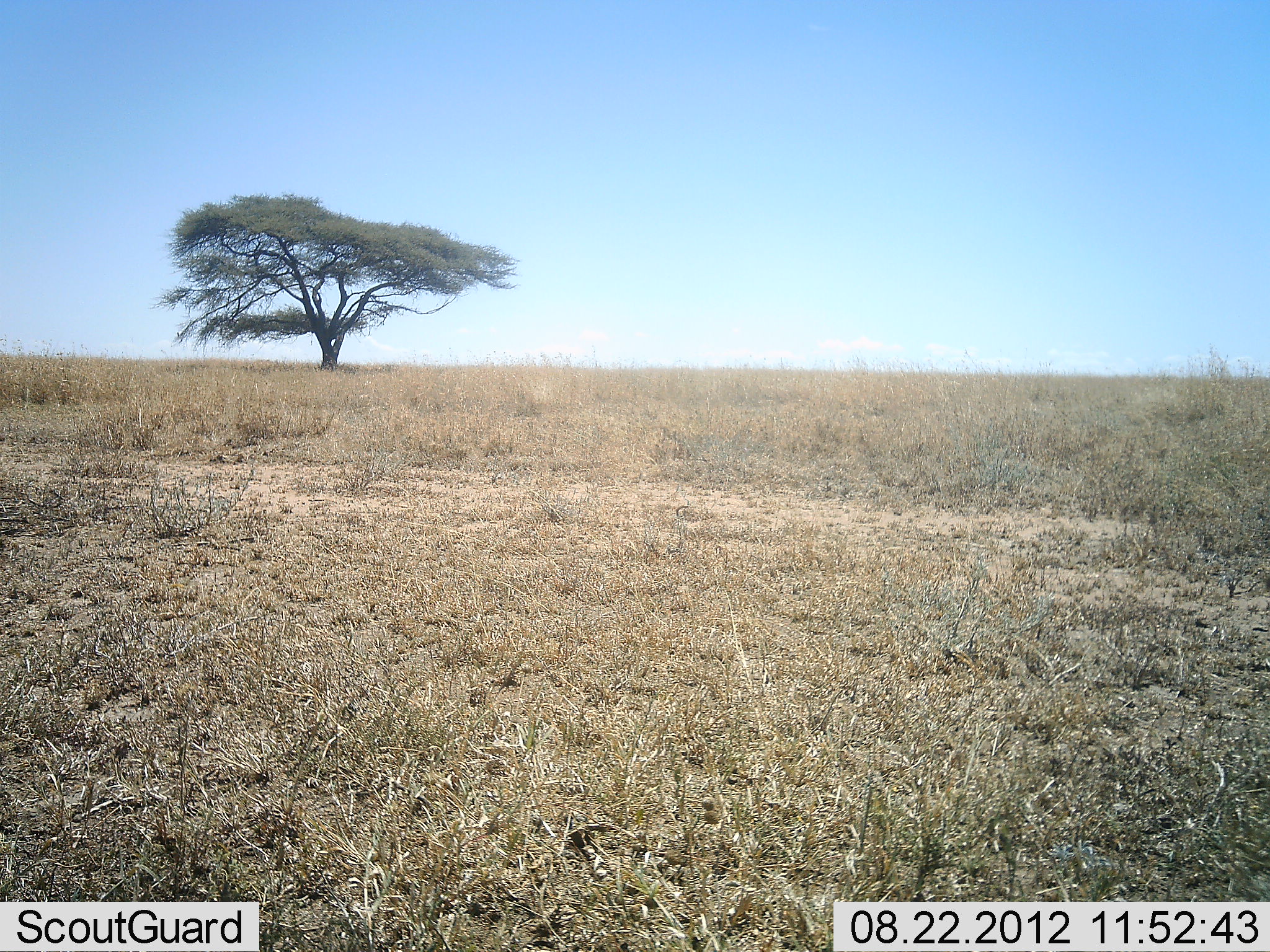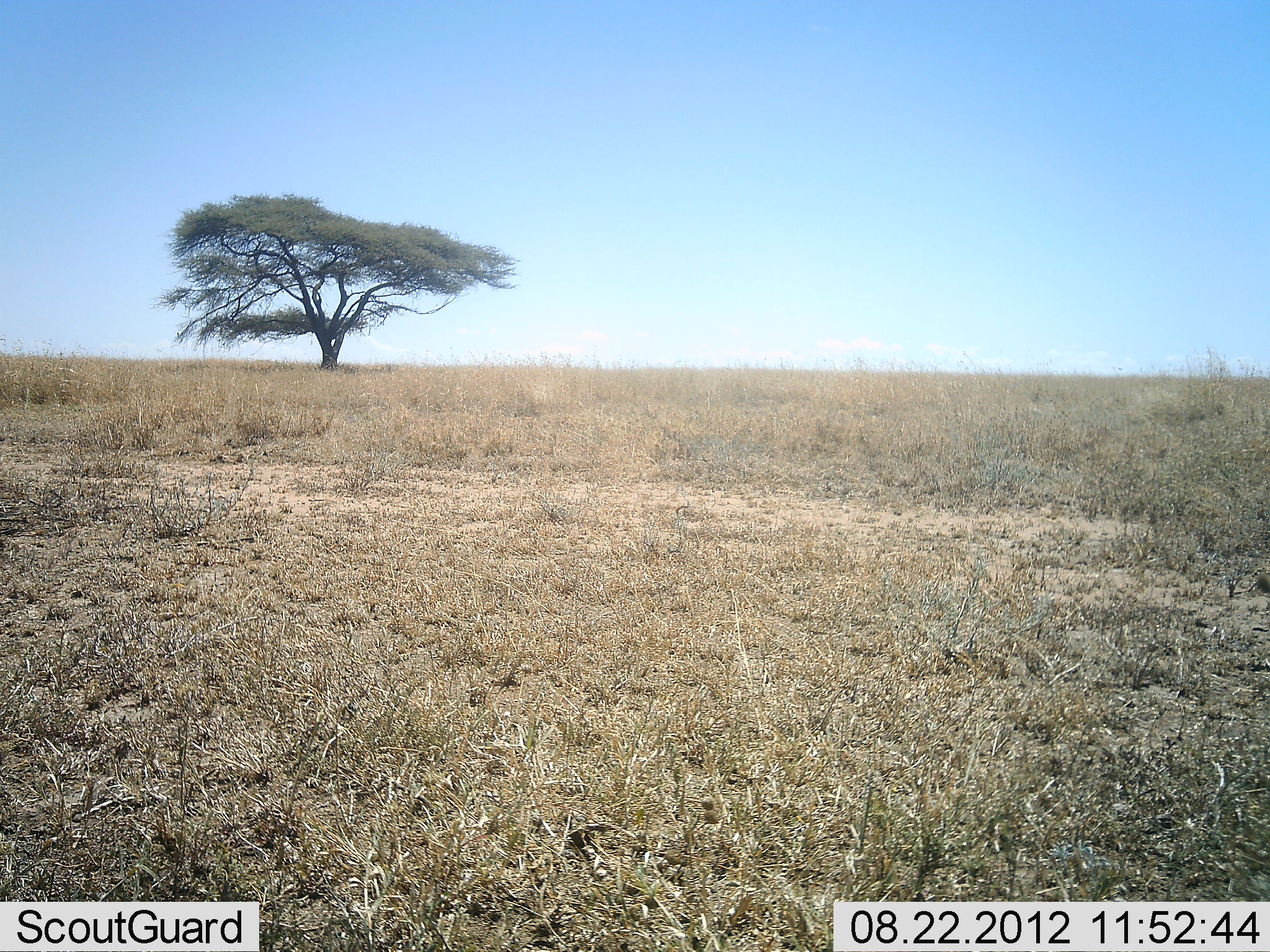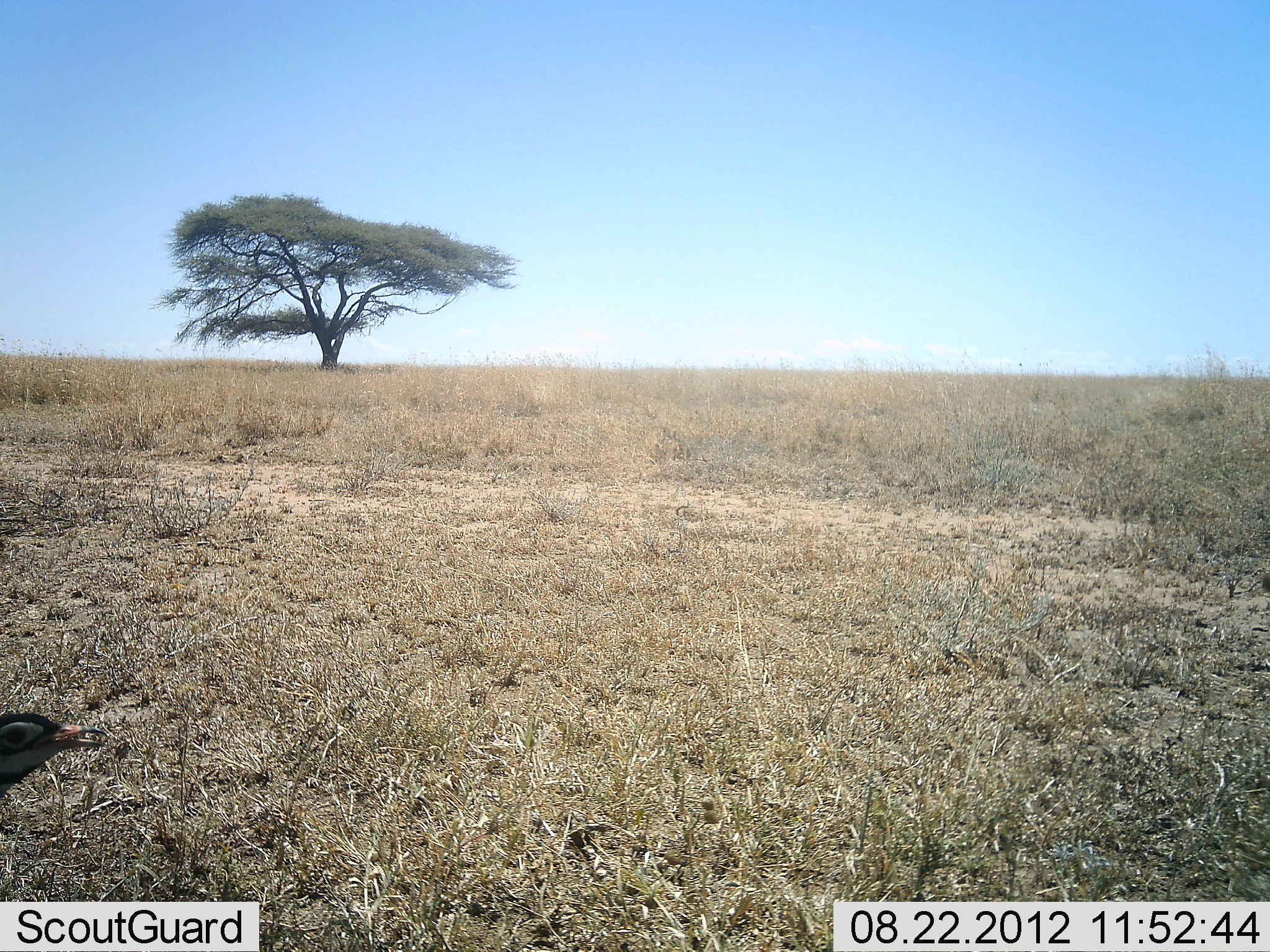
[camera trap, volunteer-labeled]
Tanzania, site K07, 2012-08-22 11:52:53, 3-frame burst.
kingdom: Animalia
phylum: Chordata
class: Aves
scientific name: Aves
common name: bird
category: otherbird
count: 1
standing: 10%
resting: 0%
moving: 90%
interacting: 0%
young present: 0%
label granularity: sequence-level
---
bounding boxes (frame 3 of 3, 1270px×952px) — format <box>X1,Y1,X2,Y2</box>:
animal: <box>0,712,109,801</box>